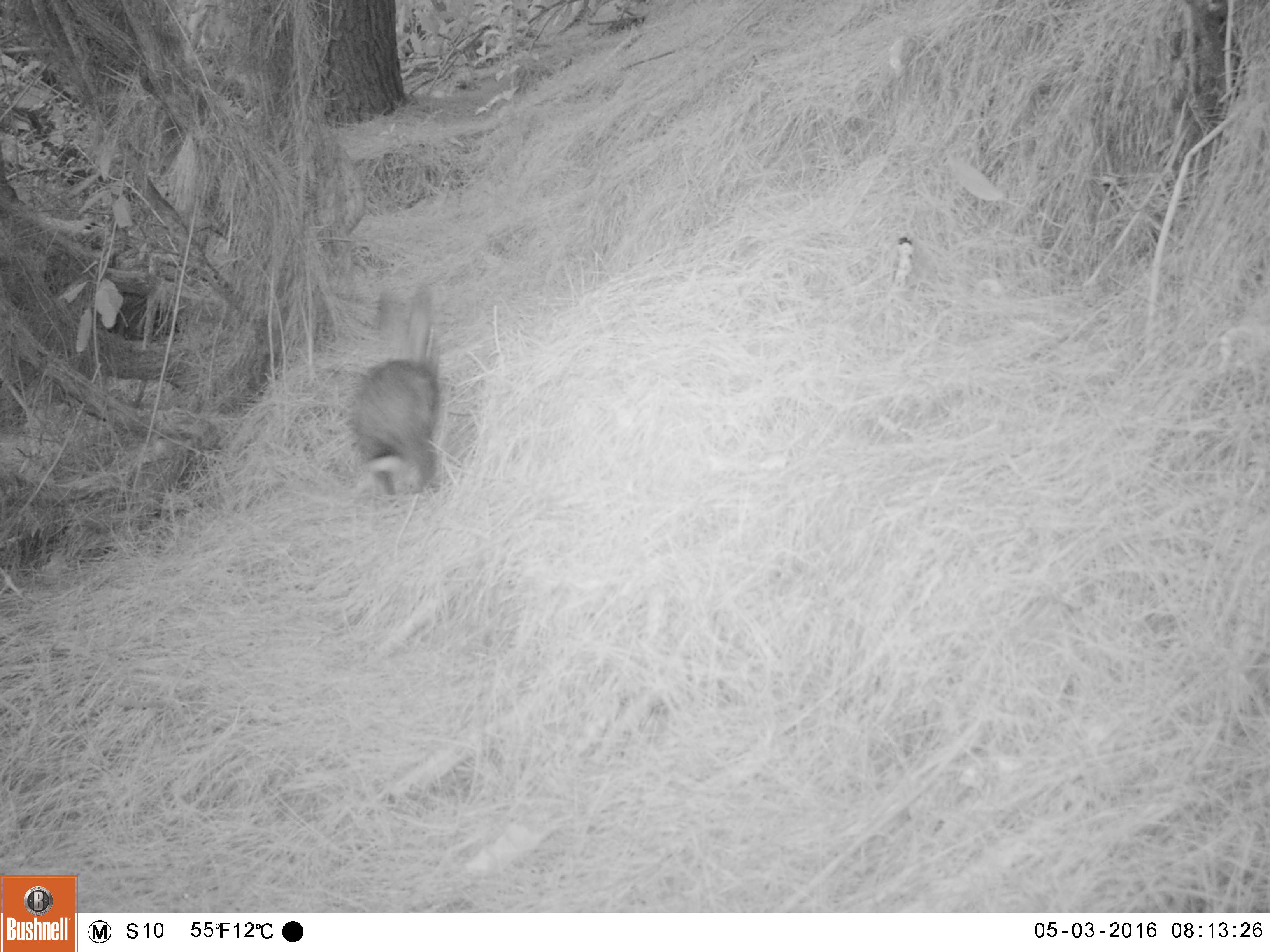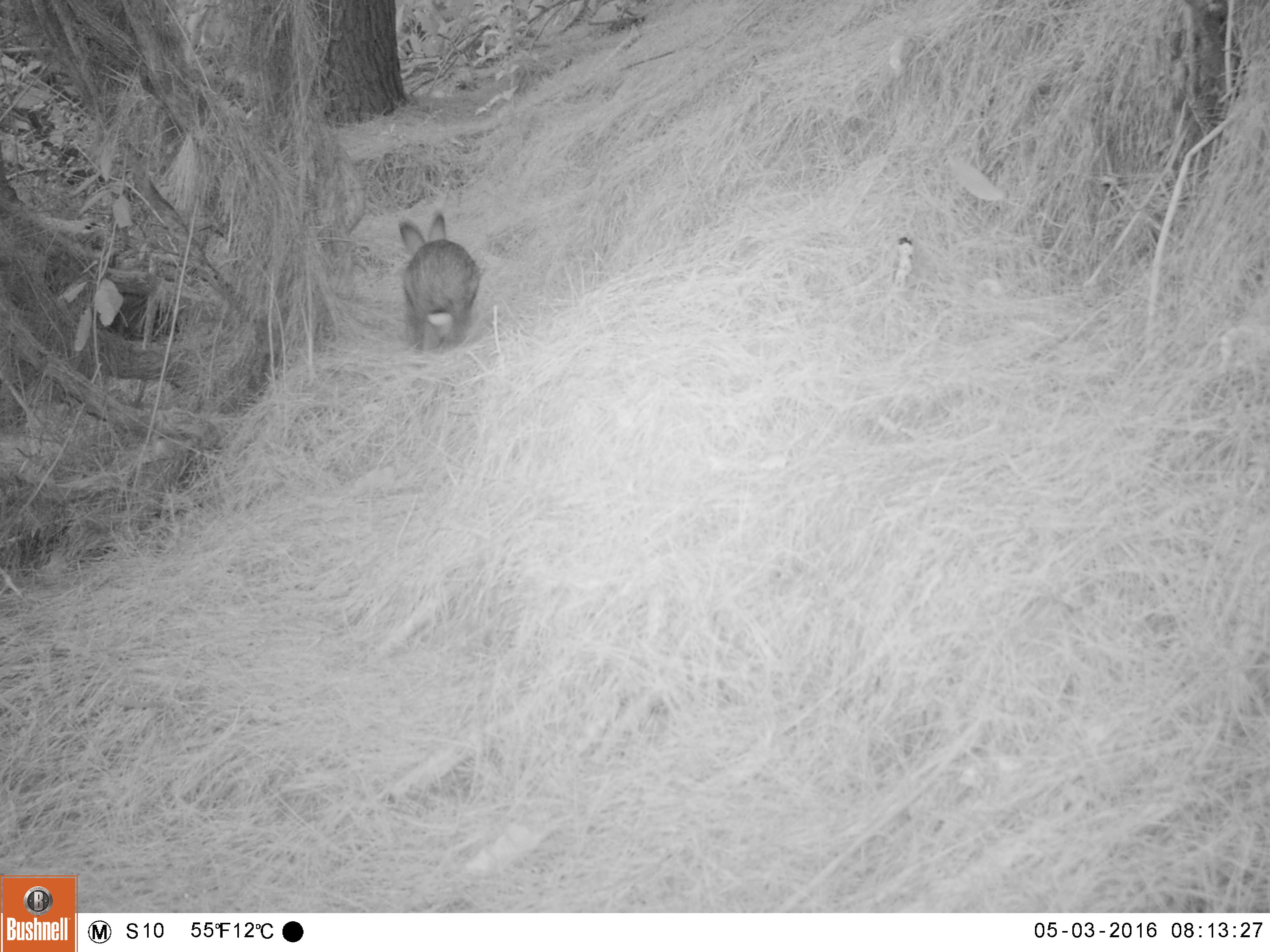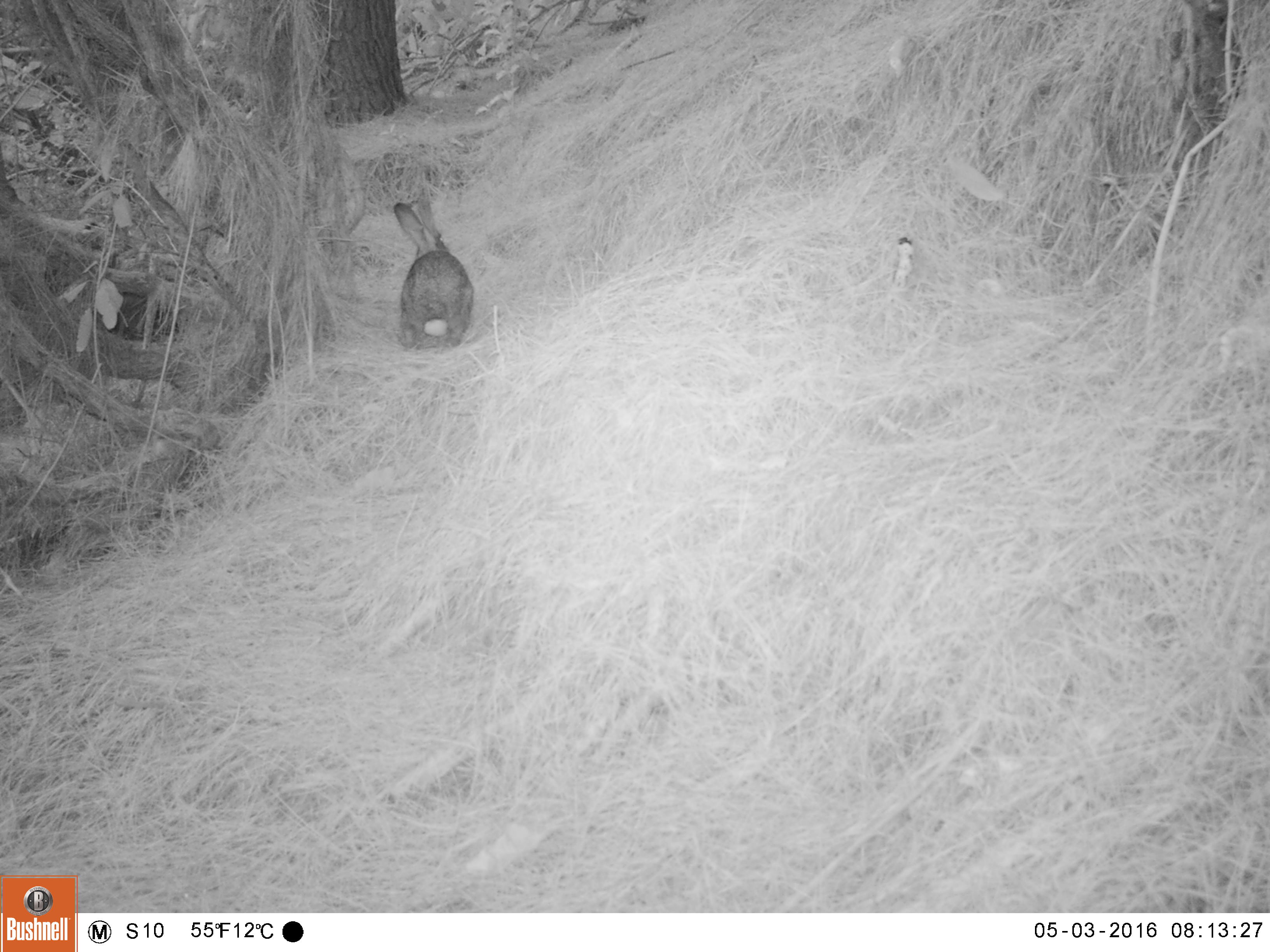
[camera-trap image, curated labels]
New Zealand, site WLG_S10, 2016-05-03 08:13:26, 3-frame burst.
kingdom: Animalia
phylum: Chordata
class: Mammalia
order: Lagomorpha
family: Leporidae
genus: Oryctolagus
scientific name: Oryctolagus cuniculus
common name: european rabbit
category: rabbit